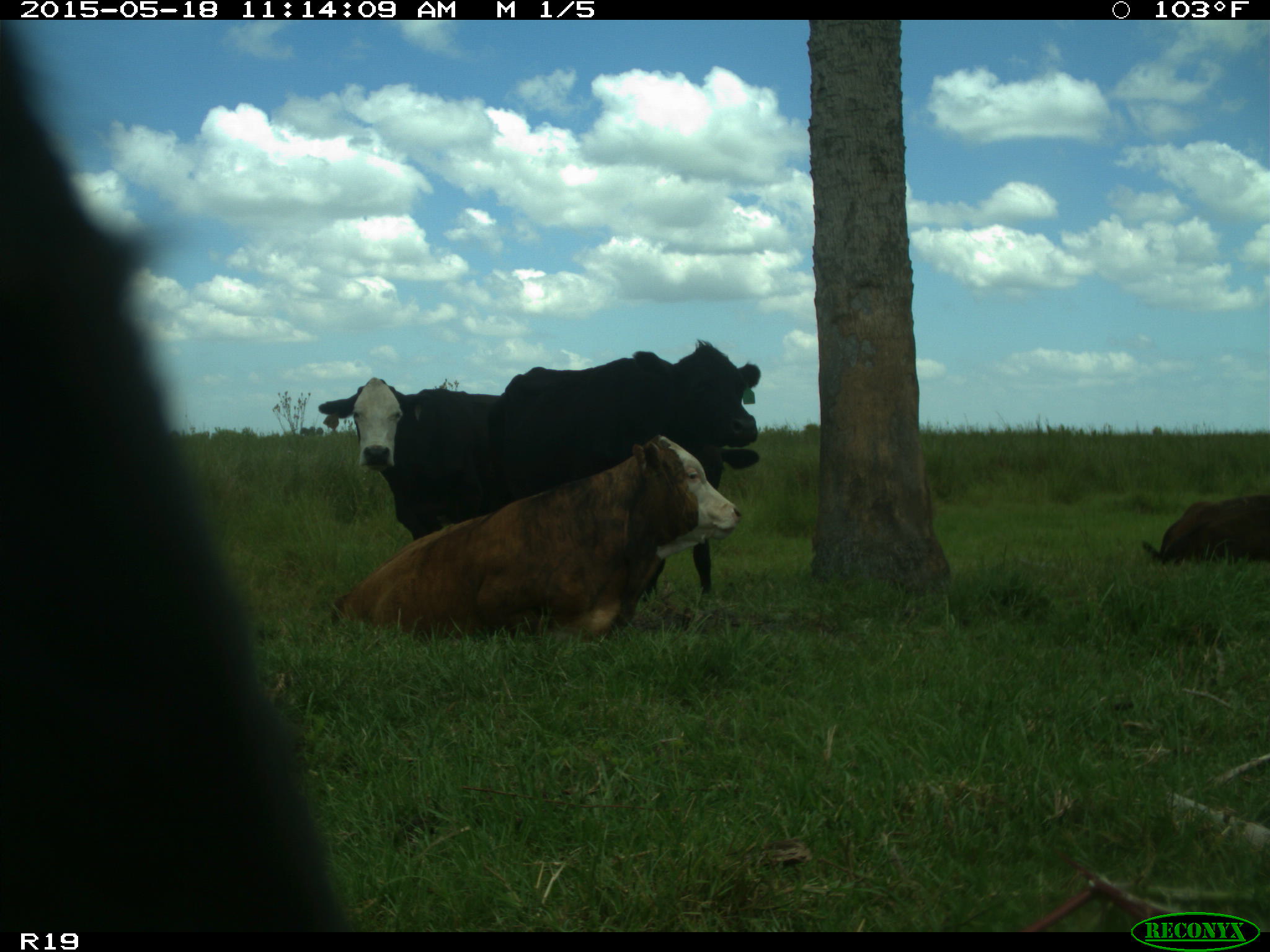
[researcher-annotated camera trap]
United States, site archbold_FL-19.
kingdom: Animalia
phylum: Chordata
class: Mammalia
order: Artiodactyla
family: Bovidae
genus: Bos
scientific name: Bos taurus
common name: domestic cow